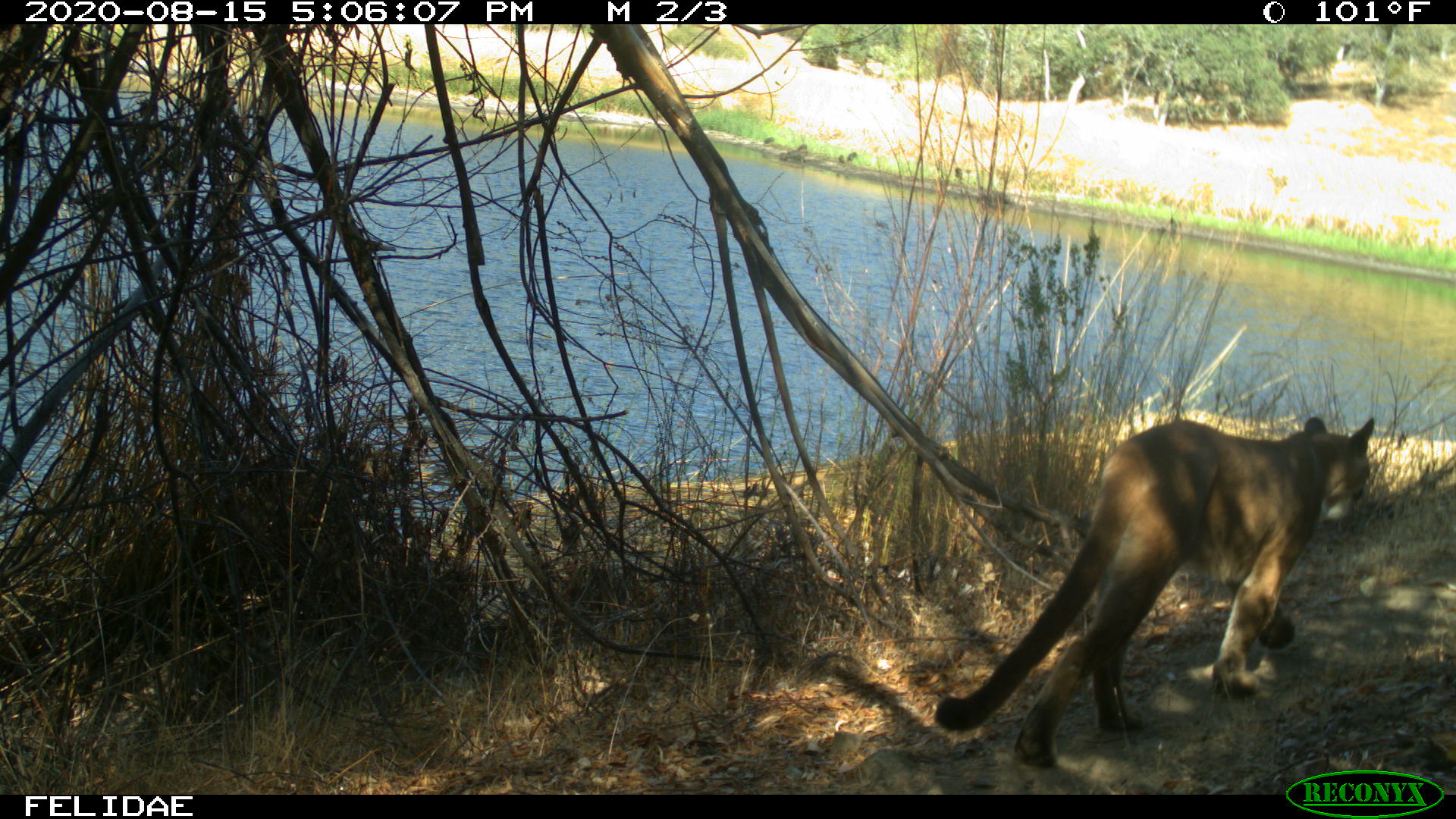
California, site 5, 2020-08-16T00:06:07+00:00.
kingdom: Animalia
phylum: Chordata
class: Mammalia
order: Carnivora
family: Felidae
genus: Puma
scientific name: Puma concolor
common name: puma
Puma (Puma concolor).